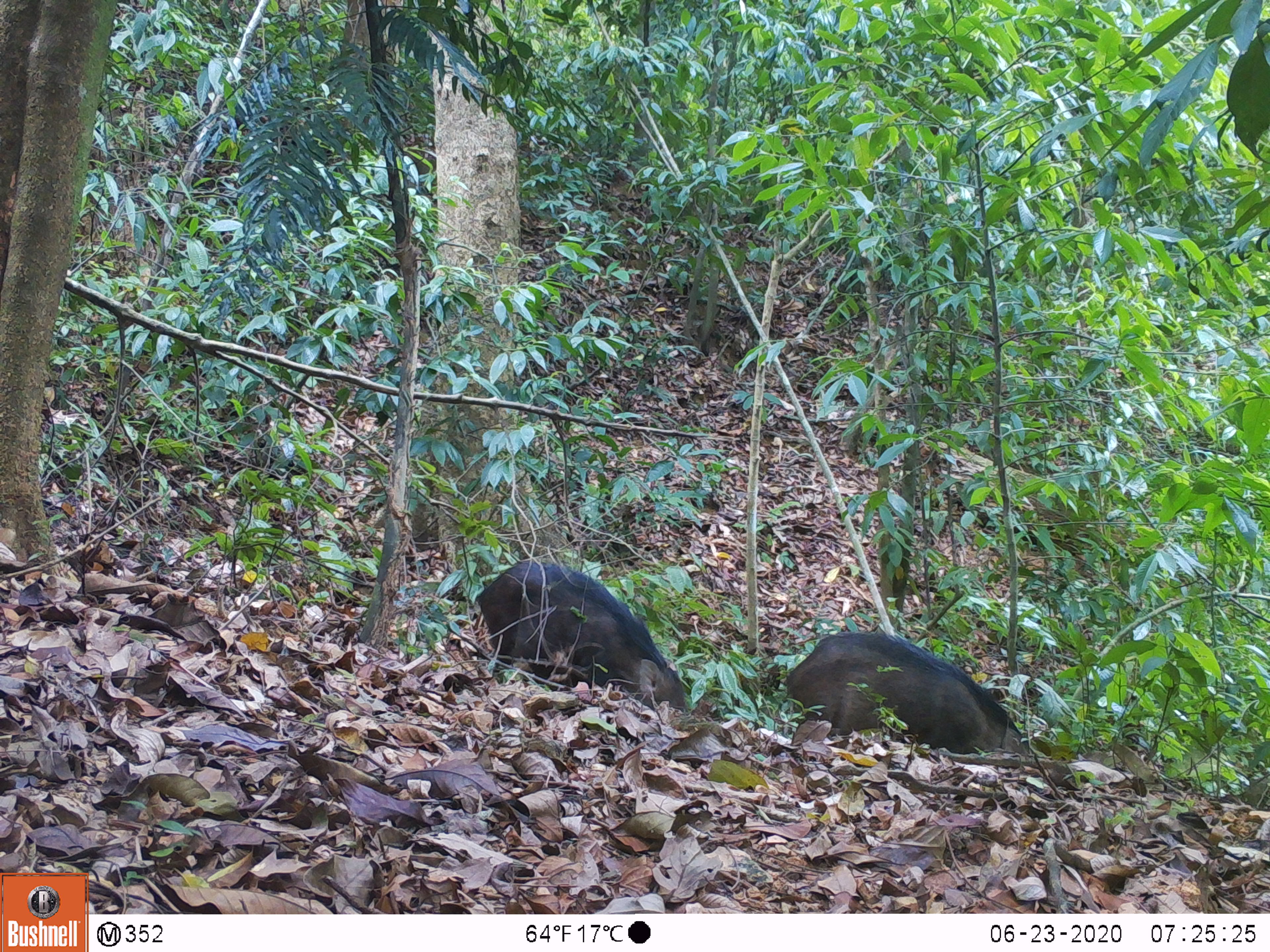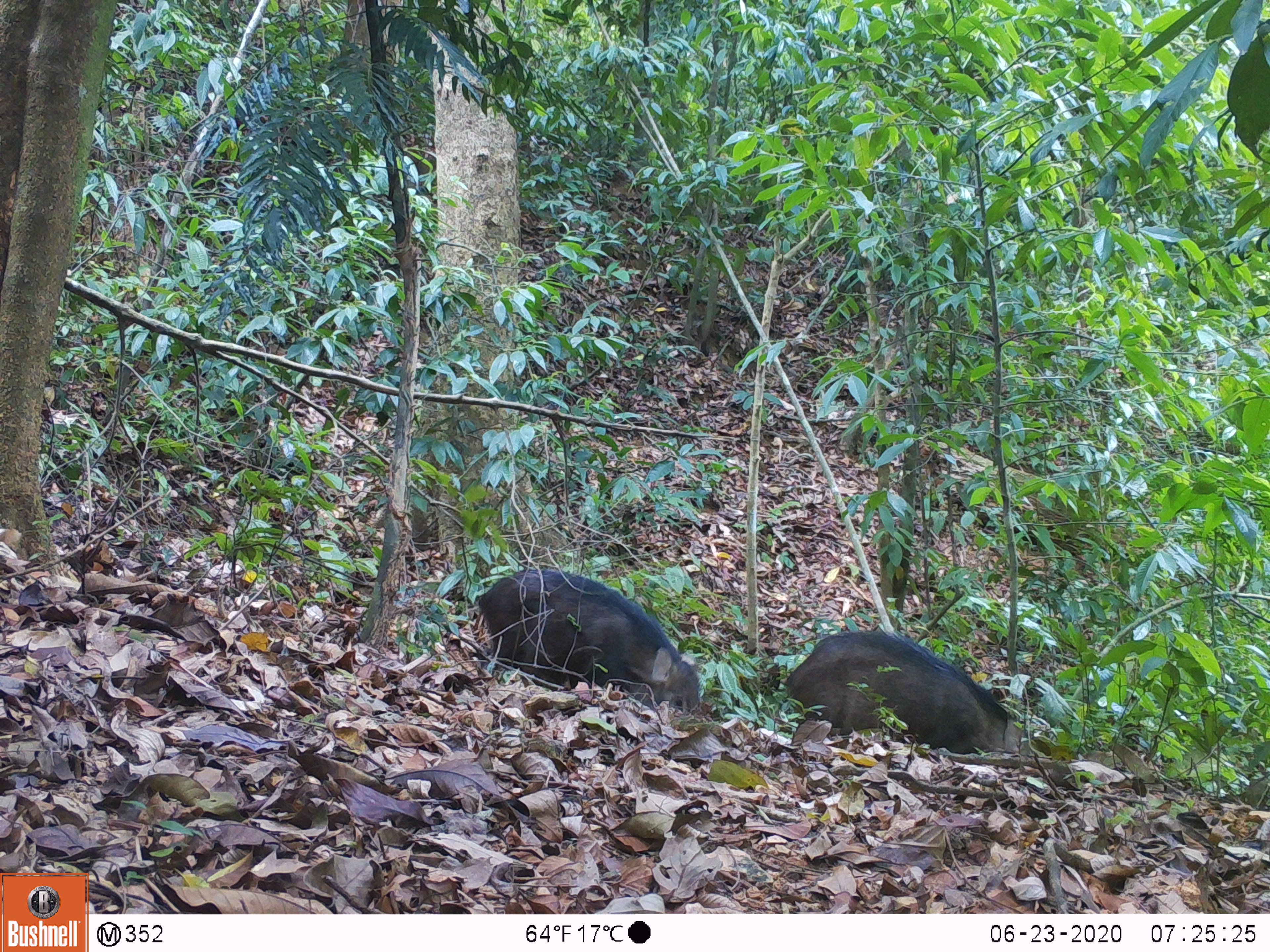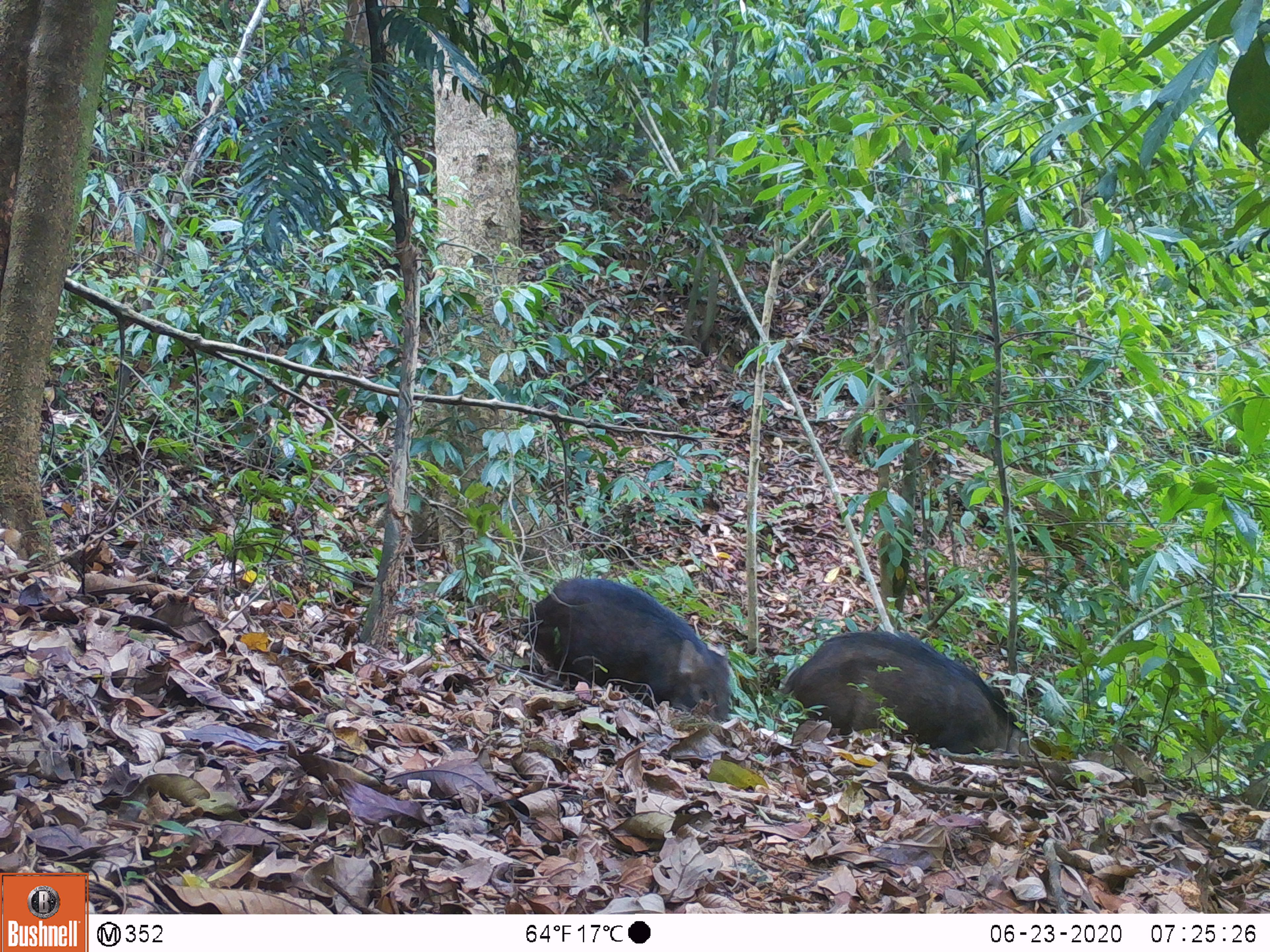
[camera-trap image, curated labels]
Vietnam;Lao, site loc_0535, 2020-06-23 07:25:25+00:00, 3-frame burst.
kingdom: Animalia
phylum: Chordata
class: Mammalia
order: Artiodactyla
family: Suidae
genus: Sus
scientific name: Sus scrofa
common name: eurasian wild pig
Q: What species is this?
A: Eurasian wild pig (Sus scrofa).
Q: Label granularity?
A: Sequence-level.